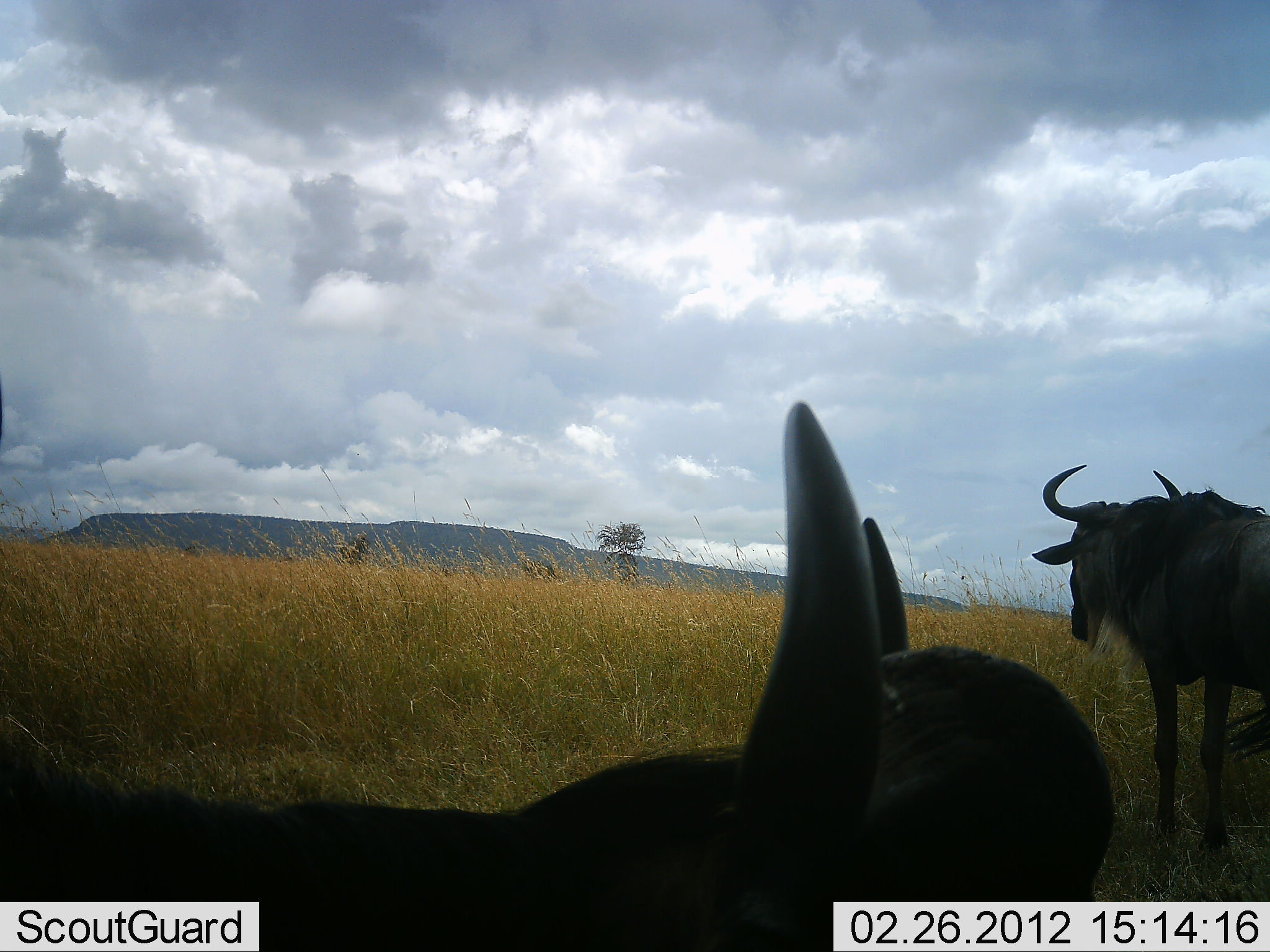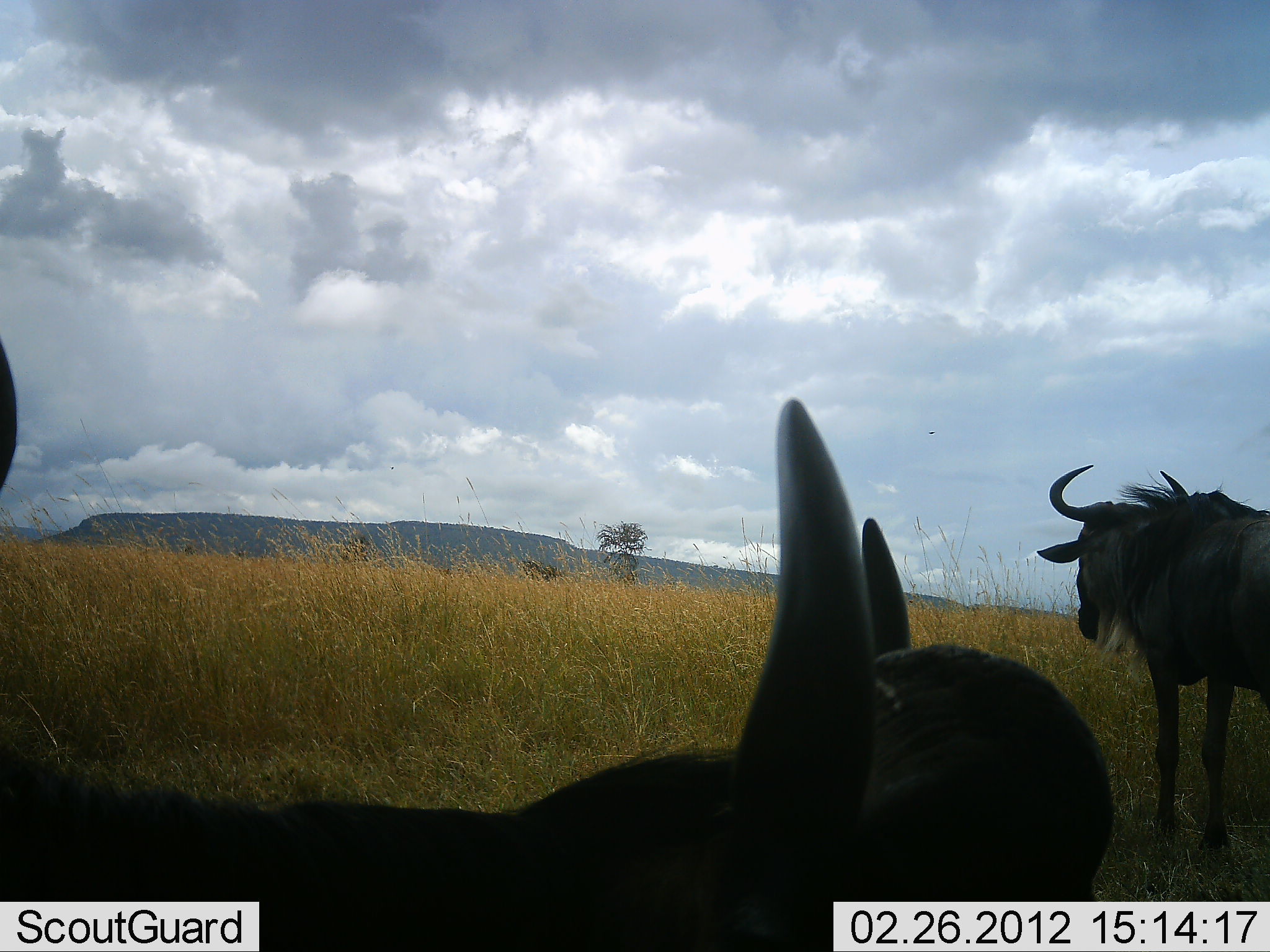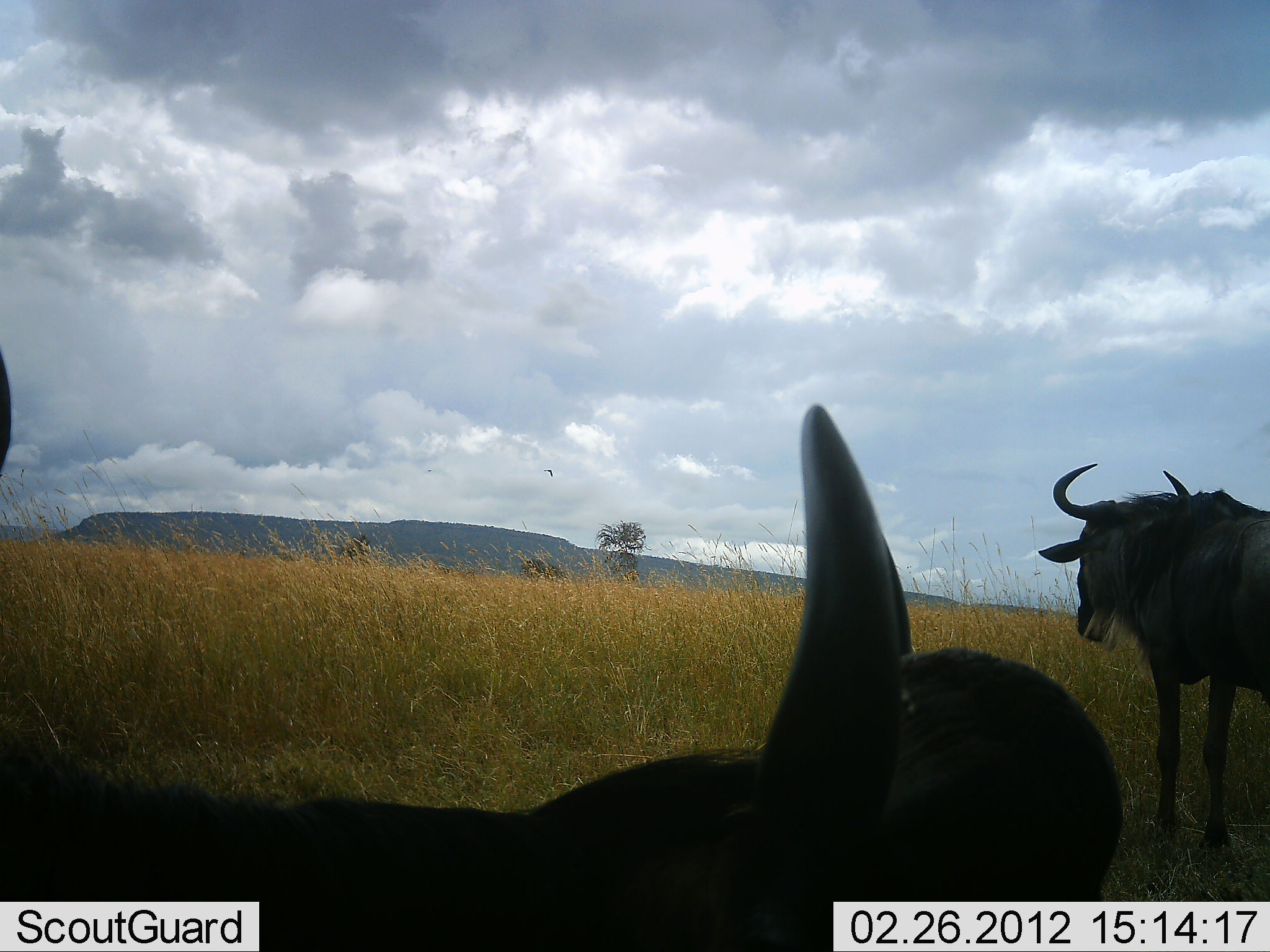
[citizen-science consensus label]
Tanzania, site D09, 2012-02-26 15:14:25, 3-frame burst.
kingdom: Animalia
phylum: Chordata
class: Mammalia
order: Artiodactyla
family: Bovidae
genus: Connochaetes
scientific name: Connochaetes taurinus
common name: blue wildebeest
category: wildebeest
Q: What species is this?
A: Wildebeest (blue wildebeest) (Connochaetes taurinus).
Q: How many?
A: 2.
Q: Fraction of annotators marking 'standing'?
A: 86%.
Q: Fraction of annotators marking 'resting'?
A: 45%.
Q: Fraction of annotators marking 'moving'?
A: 5%.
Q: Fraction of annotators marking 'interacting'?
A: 0%.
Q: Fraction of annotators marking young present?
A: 0%.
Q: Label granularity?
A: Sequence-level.